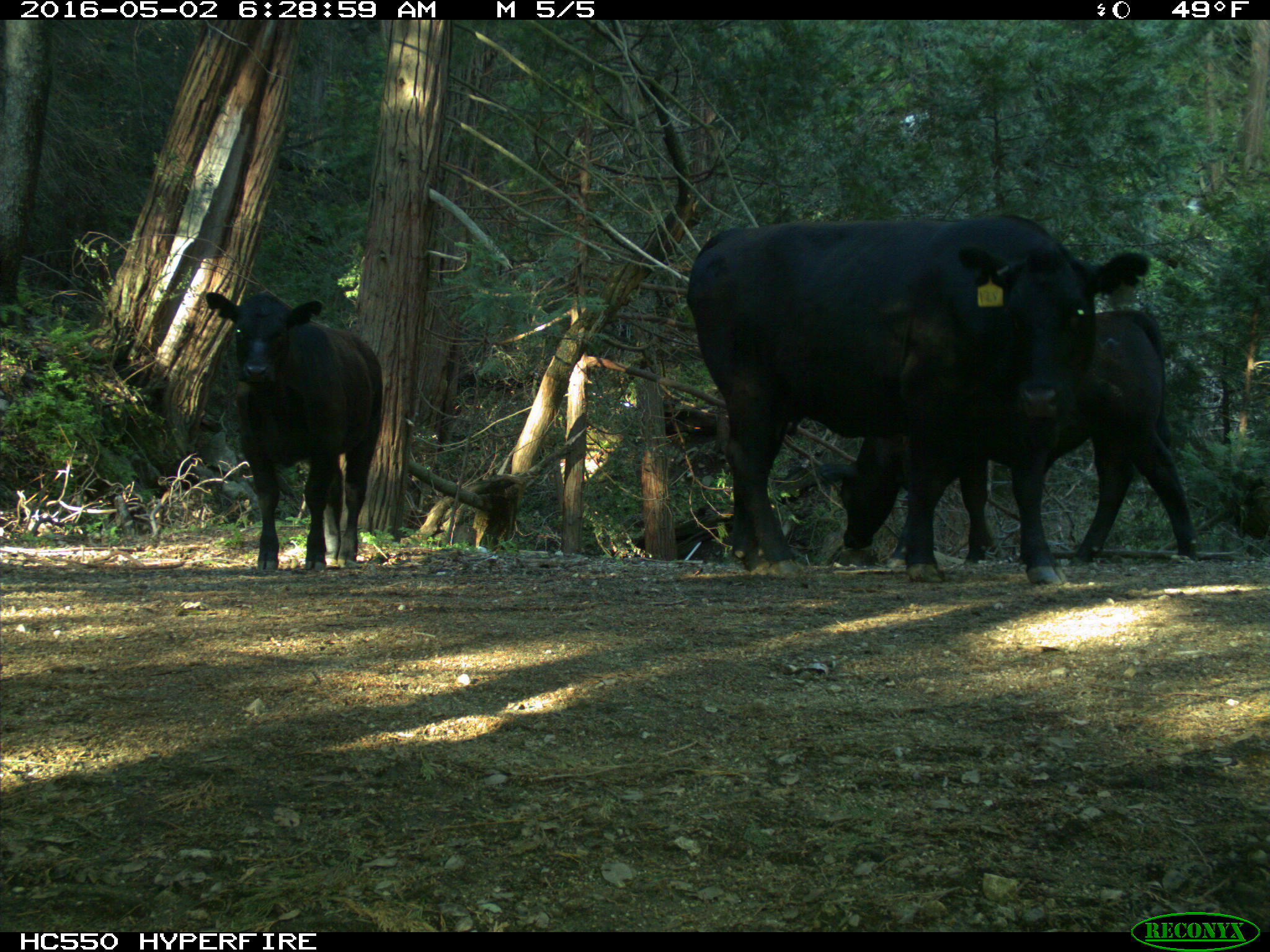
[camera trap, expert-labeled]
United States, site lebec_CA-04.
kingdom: Animalia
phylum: Chordata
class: Mammalia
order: Artiodactyla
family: Bovidae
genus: Bos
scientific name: Bos taurus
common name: domestic cow